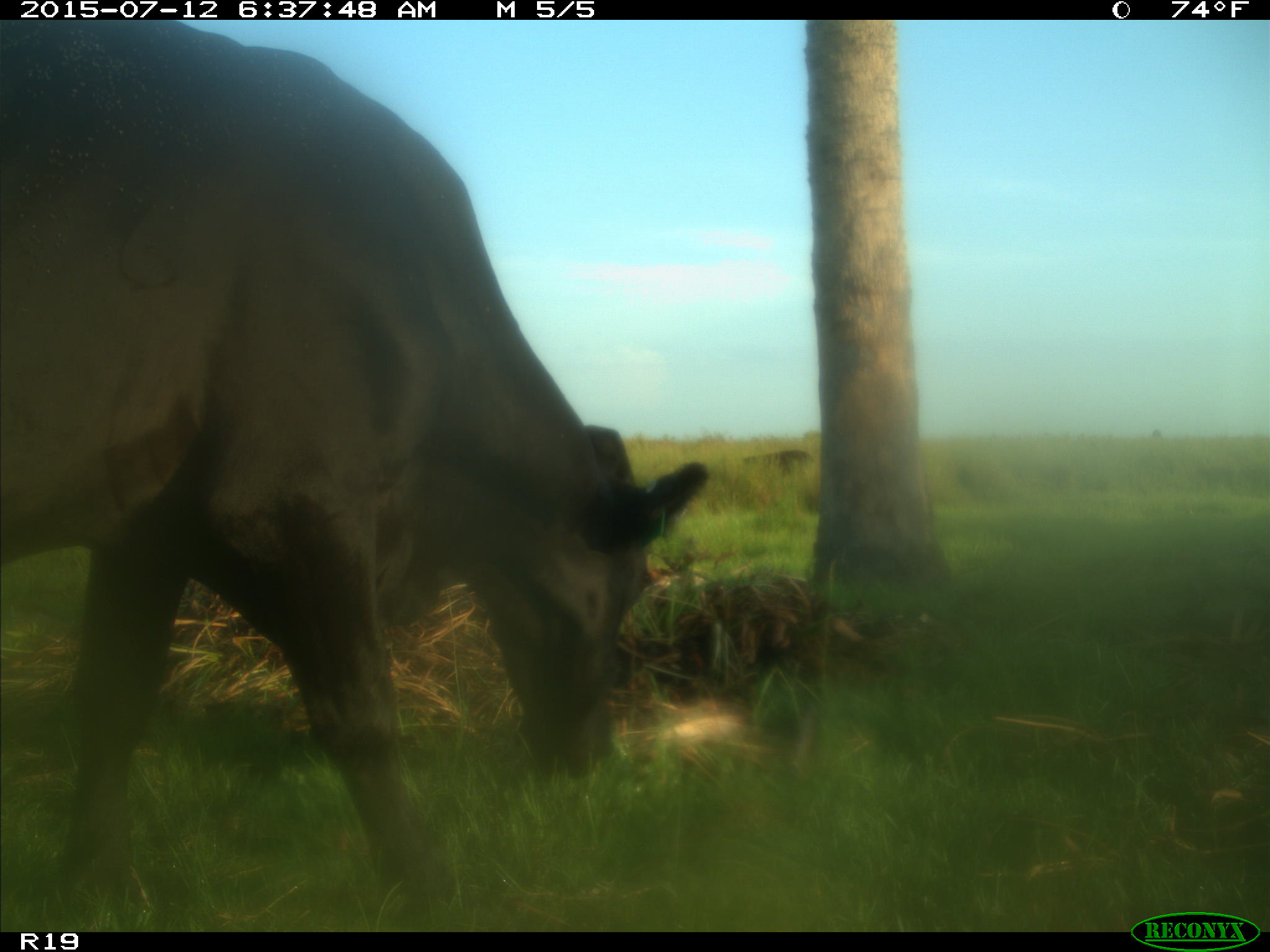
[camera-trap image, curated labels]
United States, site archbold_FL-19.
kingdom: Animalia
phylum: Chordata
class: Mammalia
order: Artiodactyla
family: Bovidae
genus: Bos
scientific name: Bos taurus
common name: domestic cow